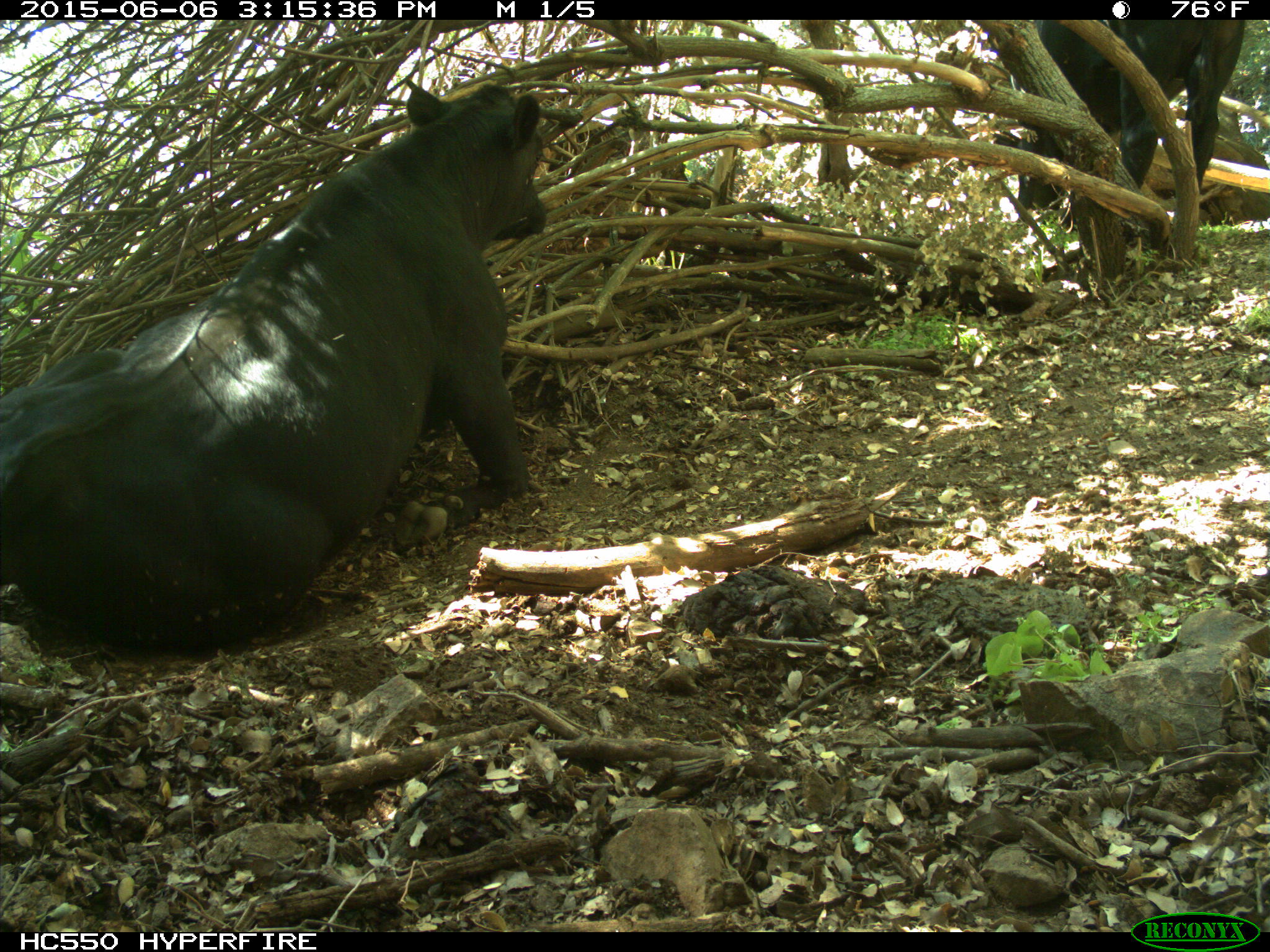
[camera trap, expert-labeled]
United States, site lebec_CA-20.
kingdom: Animalia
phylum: Chordata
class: Mammalia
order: Artiodactyla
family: Bovidae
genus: Bos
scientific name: Bos taurus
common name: domestic cow